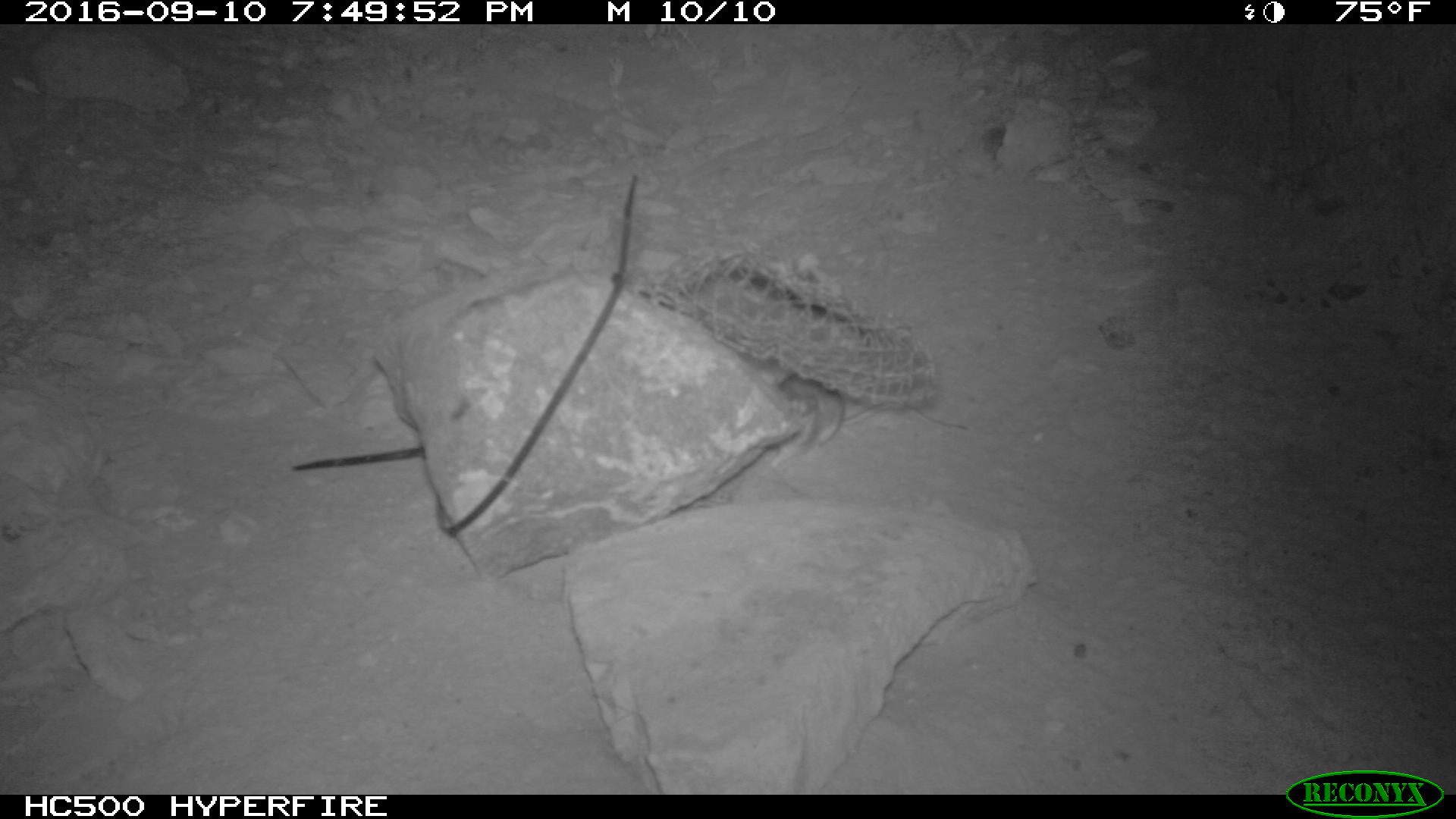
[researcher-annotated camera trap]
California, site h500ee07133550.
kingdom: Animalia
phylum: Chordata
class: Mammalia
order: Rodentia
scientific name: Rodentia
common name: rodent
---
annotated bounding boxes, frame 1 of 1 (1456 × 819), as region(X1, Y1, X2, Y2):
rodent: region(768, 372, 968, 469)